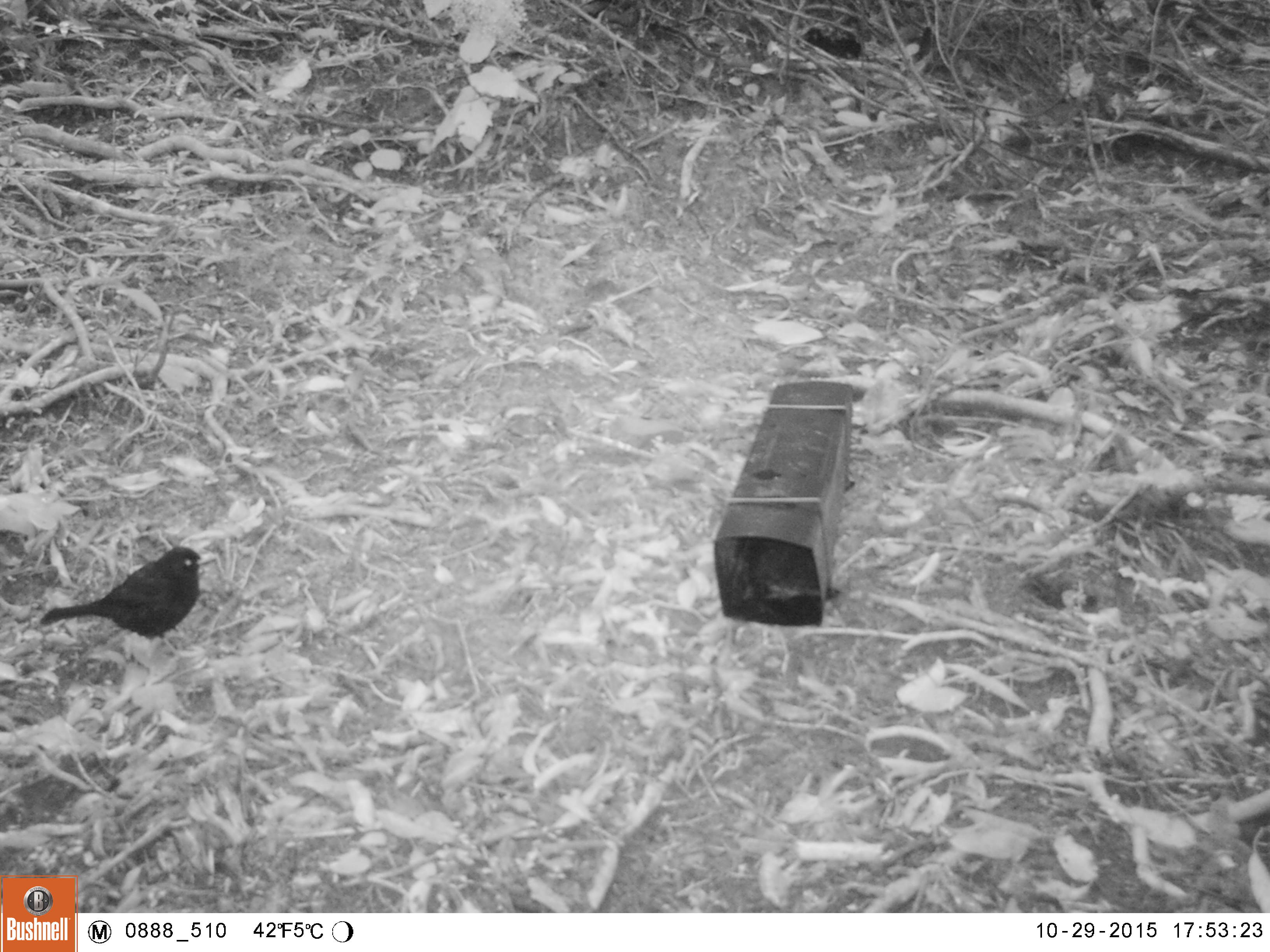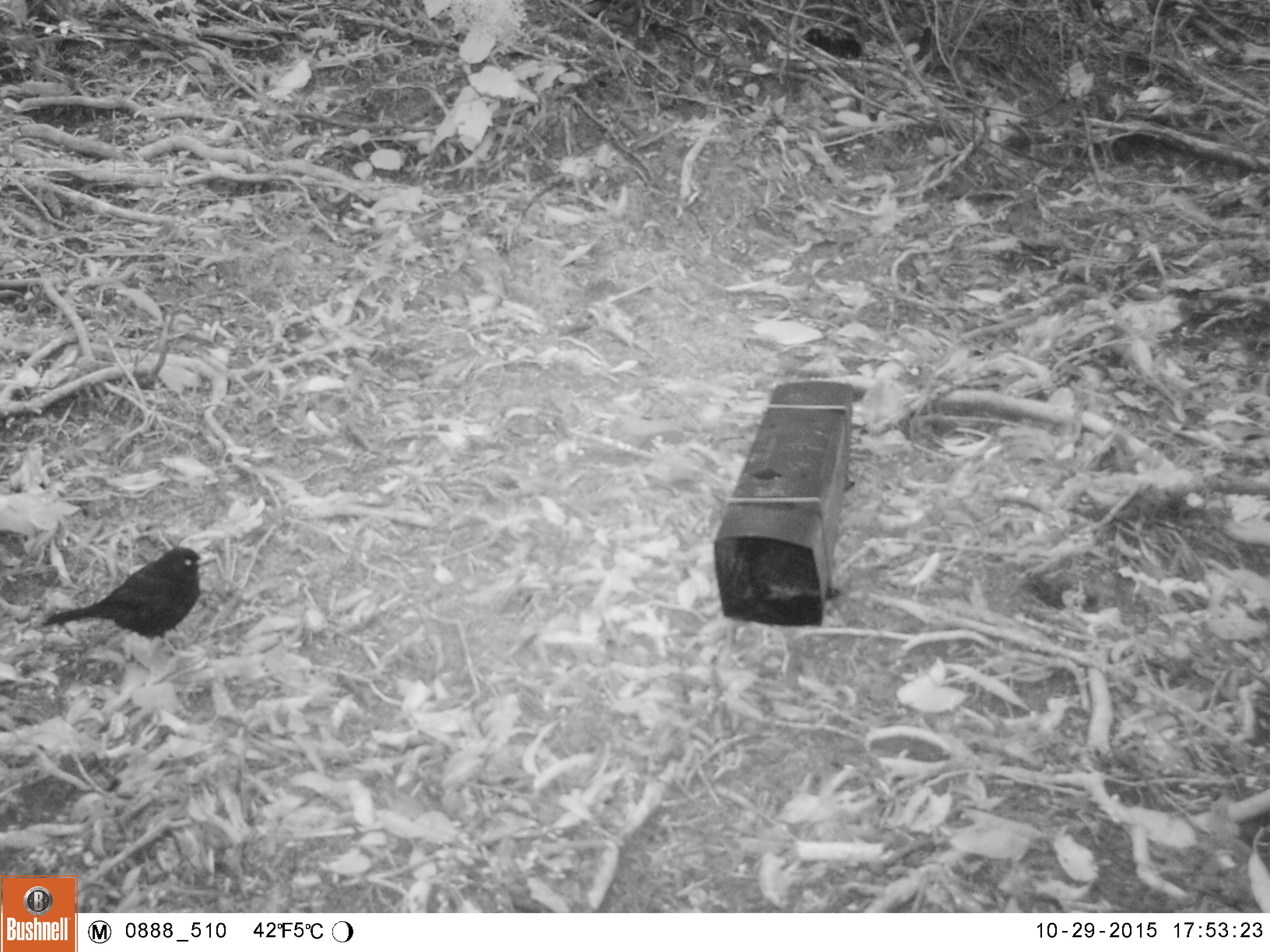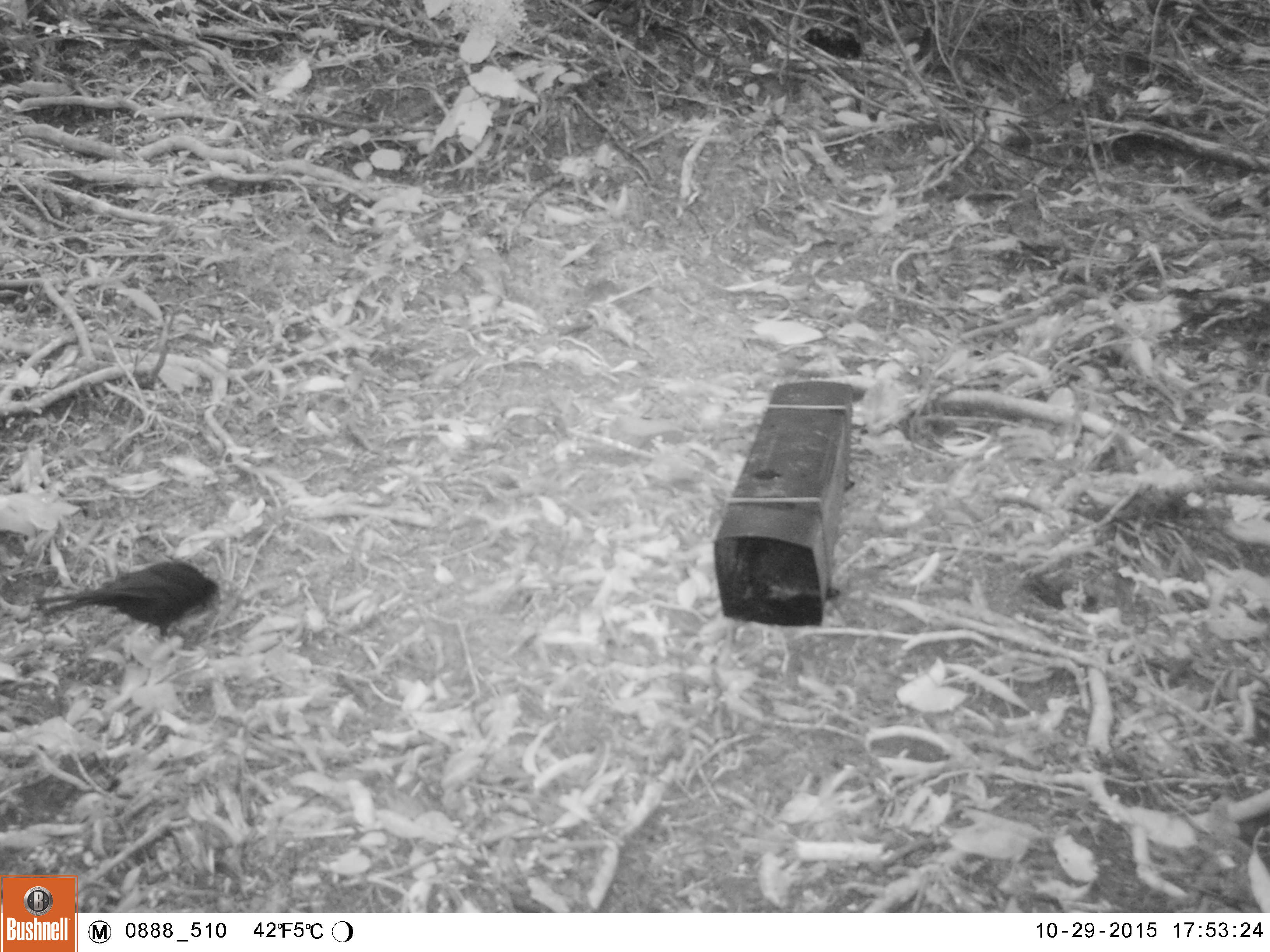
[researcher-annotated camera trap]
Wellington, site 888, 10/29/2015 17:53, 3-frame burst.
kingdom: Animalia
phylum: Chordata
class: Aves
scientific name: Aves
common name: bird